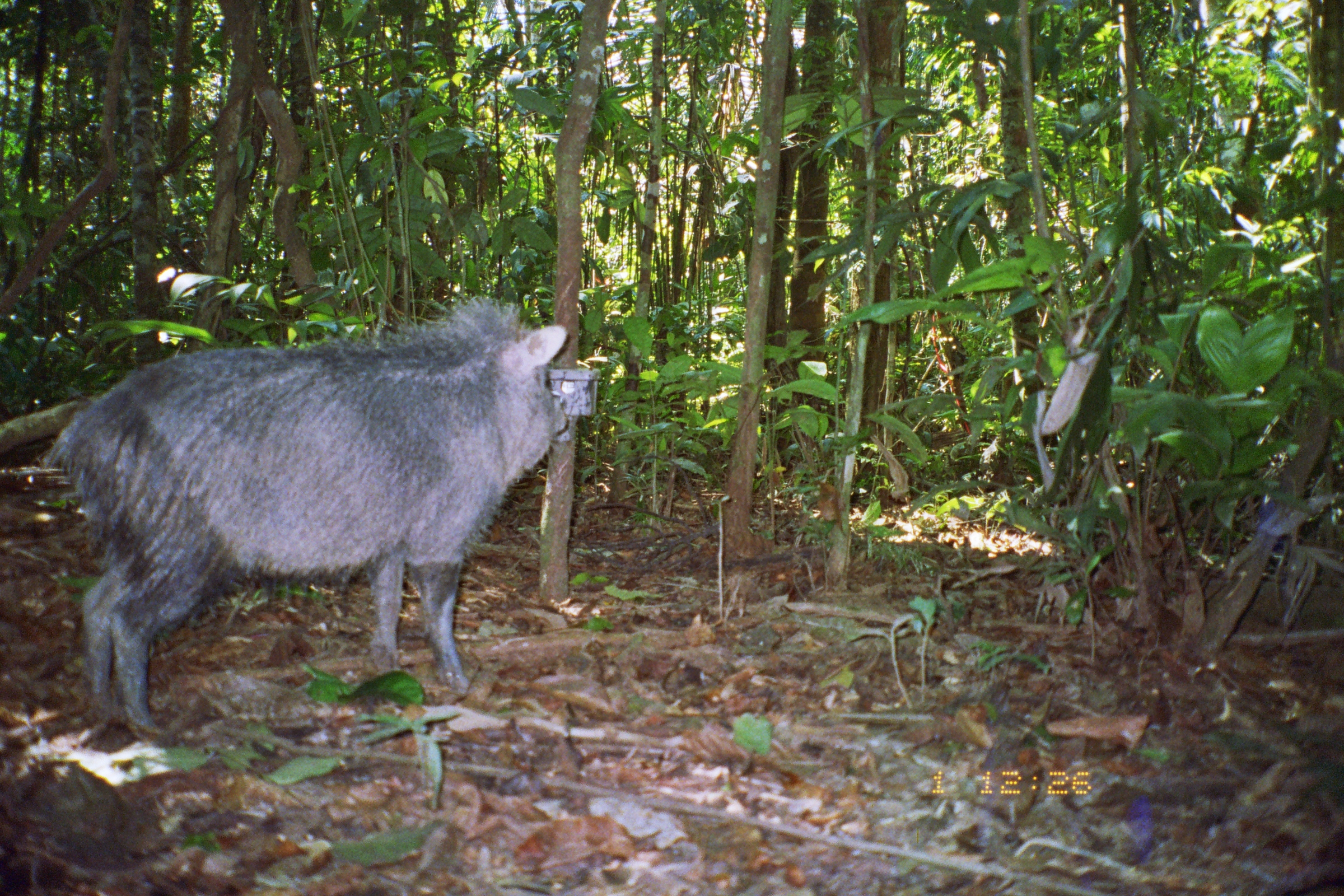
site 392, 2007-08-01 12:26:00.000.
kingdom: Animalia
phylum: Chordata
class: Mammalia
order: Artiodactyla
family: Tayassuidae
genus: Tayassu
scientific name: Tayassu pecari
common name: white-lipped peccary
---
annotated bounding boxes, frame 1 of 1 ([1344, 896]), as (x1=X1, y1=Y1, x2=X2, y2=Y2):
tayassu pecari: (x1=43, y1=295, x2=569, y2=738)